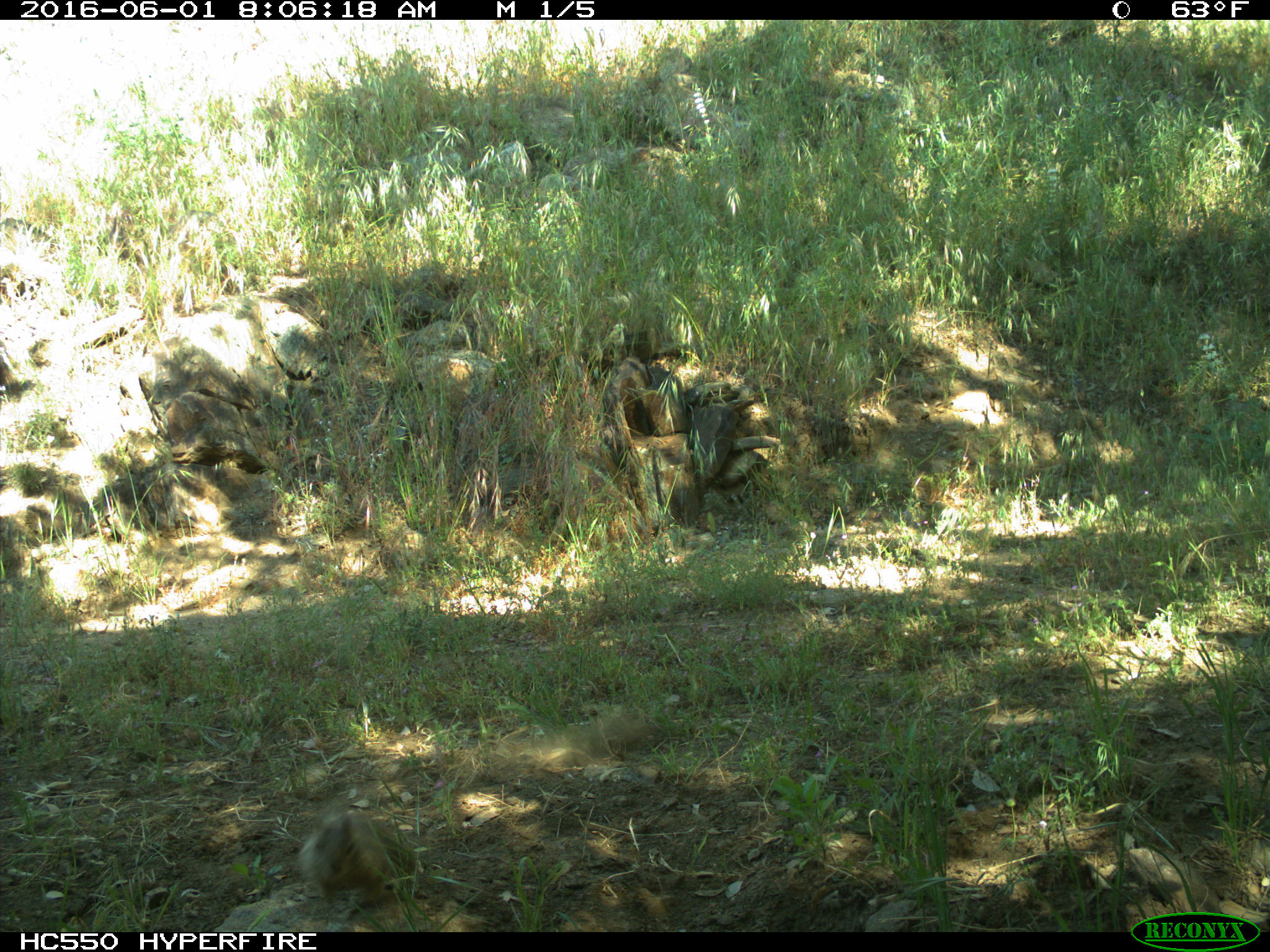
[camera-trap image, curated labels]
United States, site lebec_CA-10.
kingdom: Animalia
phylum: Chordata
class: Mammalia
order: Rodentia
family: Sciuridae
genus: Otospermophilus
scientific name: Otospermophilus beecheyi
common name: california ground squirrel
Otospermophilus beecheyi (california ground squirrel).